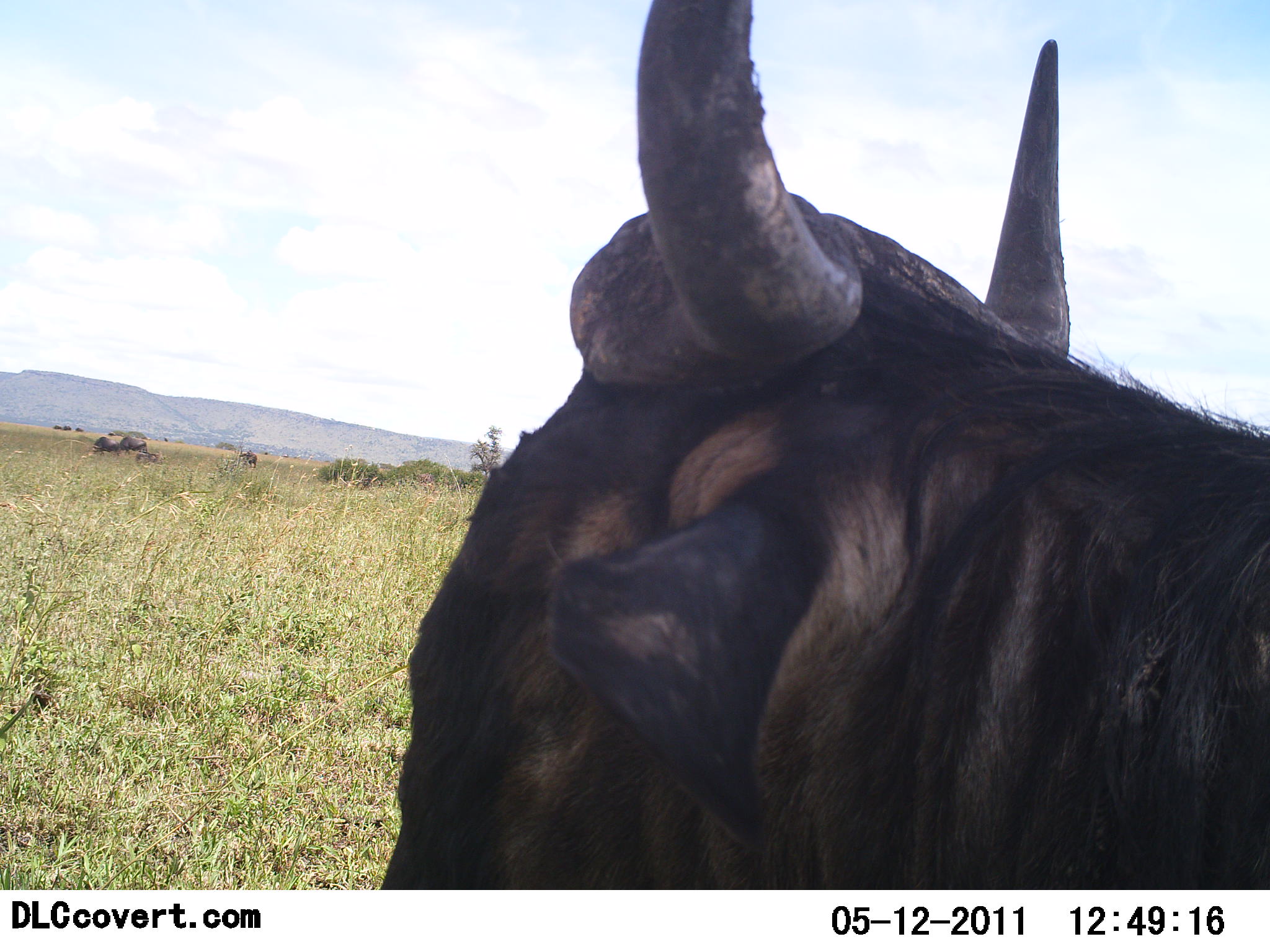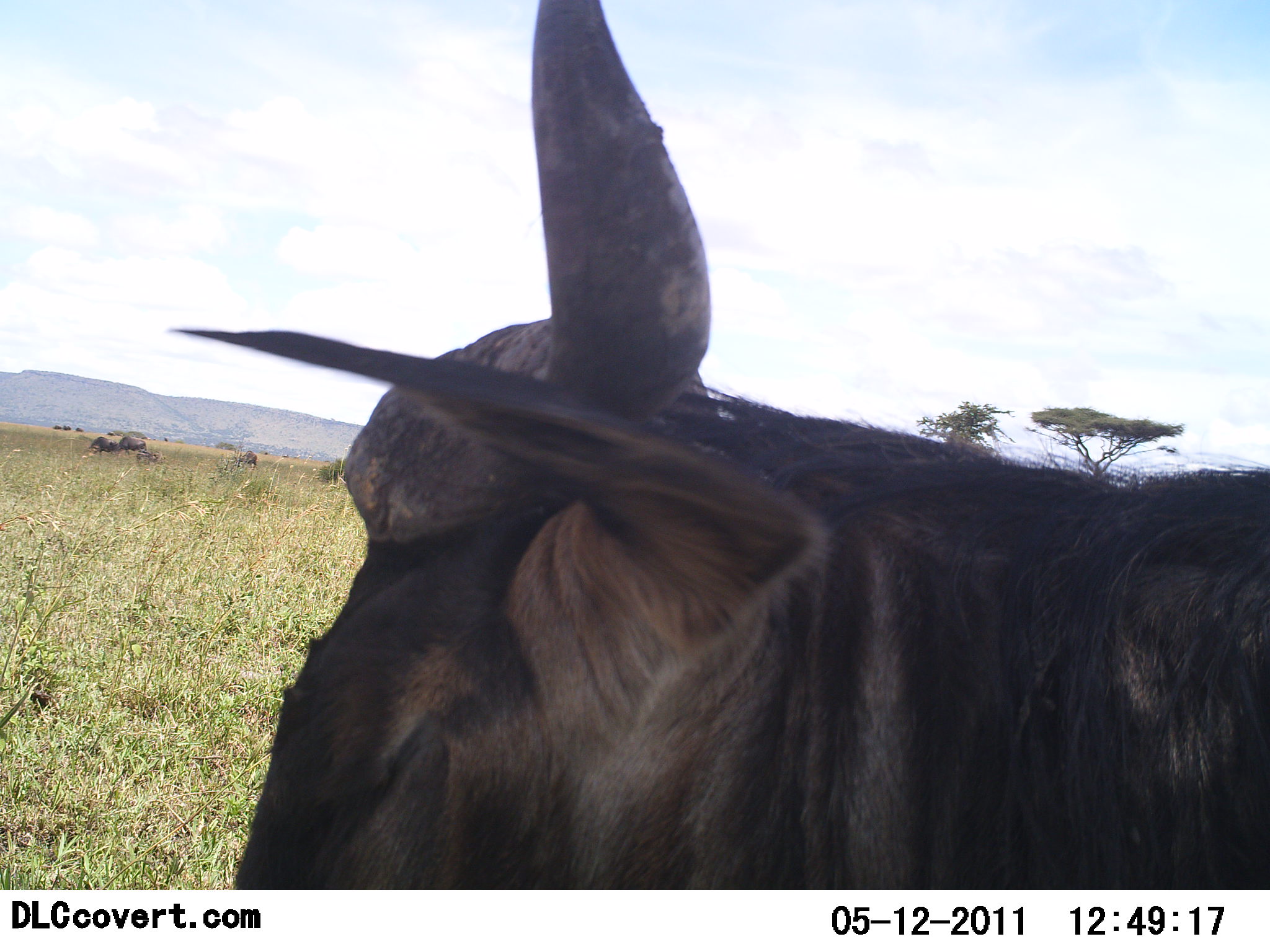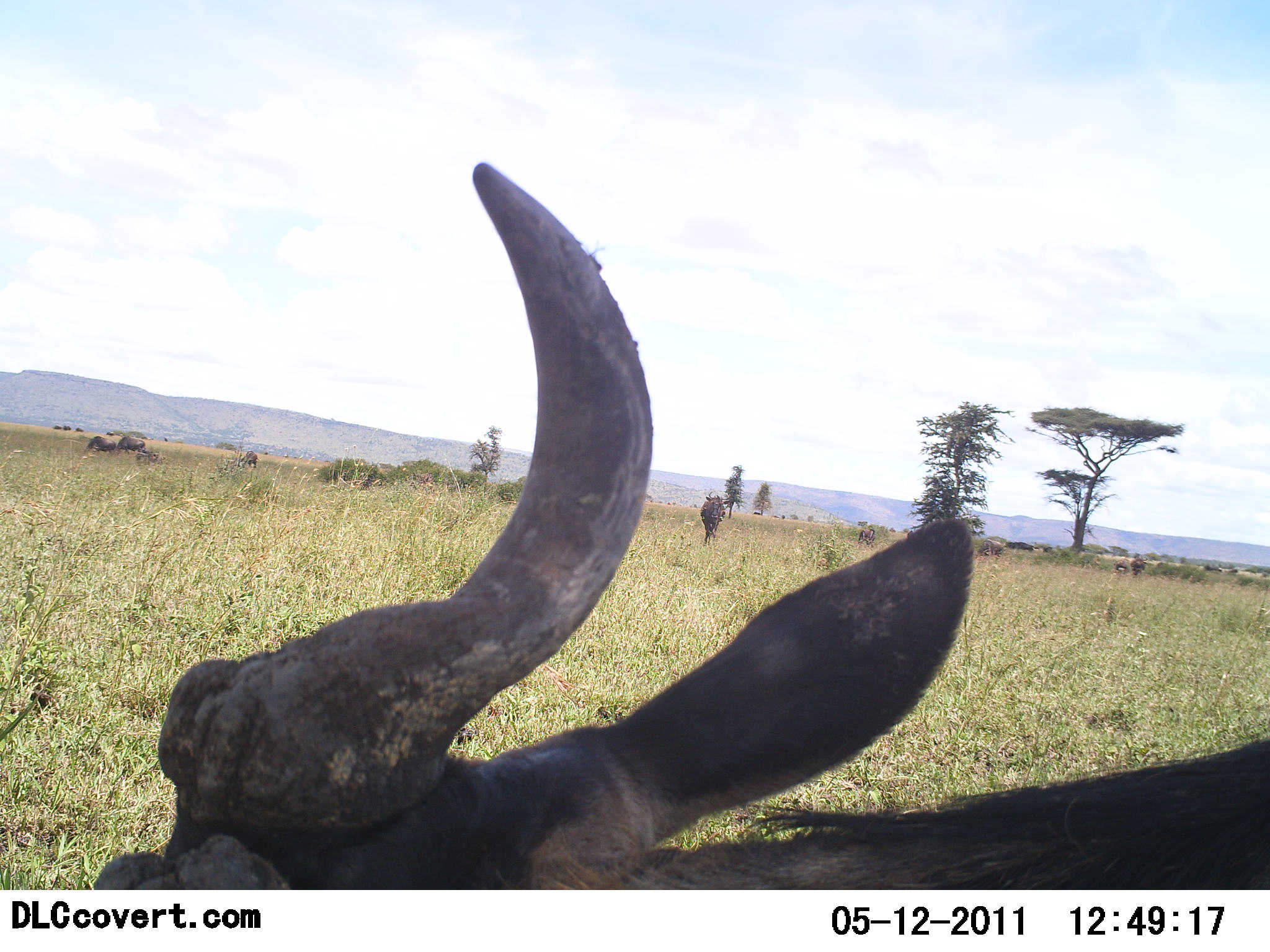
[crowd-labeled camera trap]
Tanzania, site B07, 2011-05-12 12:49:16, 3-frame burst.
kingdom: Animalia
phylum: Chordata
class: Mammalia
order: Artiodactyla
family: Bovidae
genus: Connochaetes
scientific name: Connochaetes taurinus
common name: blue wildebeest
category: wildebeest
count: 1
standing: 70%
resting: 20%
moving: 10%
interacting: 0%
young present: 0%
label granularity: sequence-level